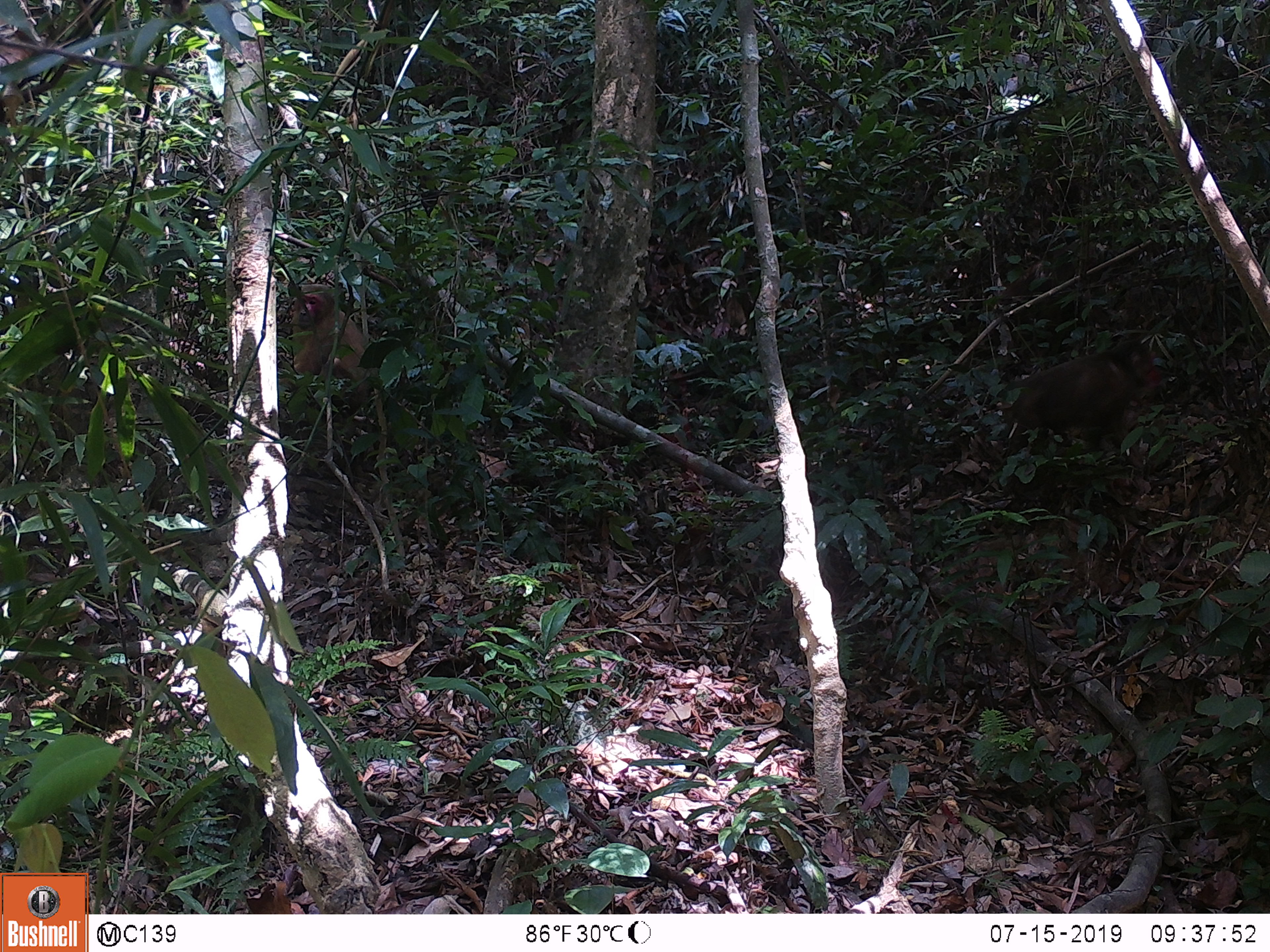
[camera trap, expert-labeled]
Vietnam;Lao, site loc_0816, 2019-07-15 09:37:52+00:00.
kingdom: Animalia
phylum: Chordata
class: Mammalia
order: Primates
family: Cercopithecidae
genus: Macaca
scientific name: Macaca arctoides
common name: stump-tailed macaque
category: stump tailed macaque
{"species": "stump tailed macaque (stump-tailed macaque) (Macaca arctoides)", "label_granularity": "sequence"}